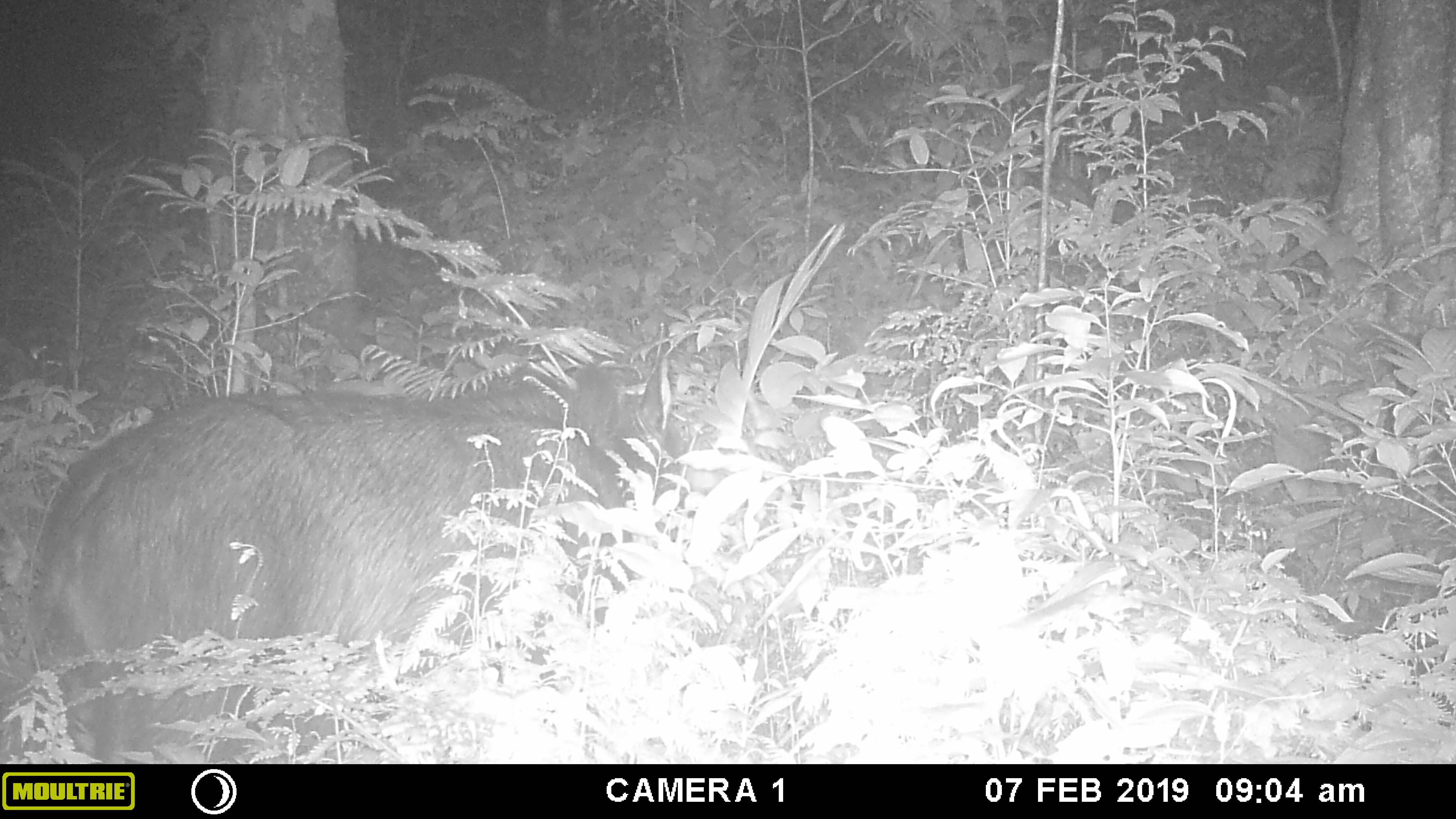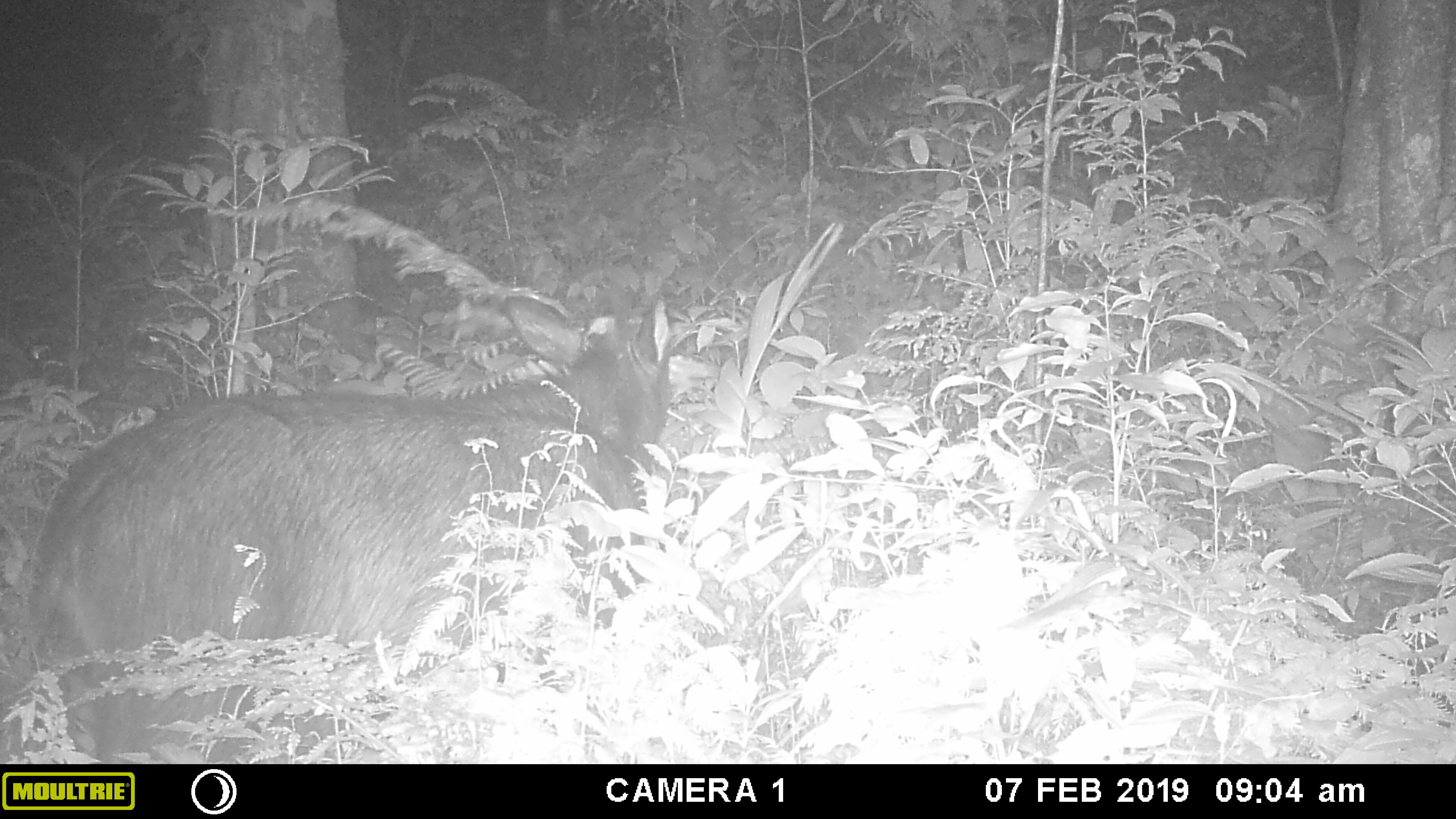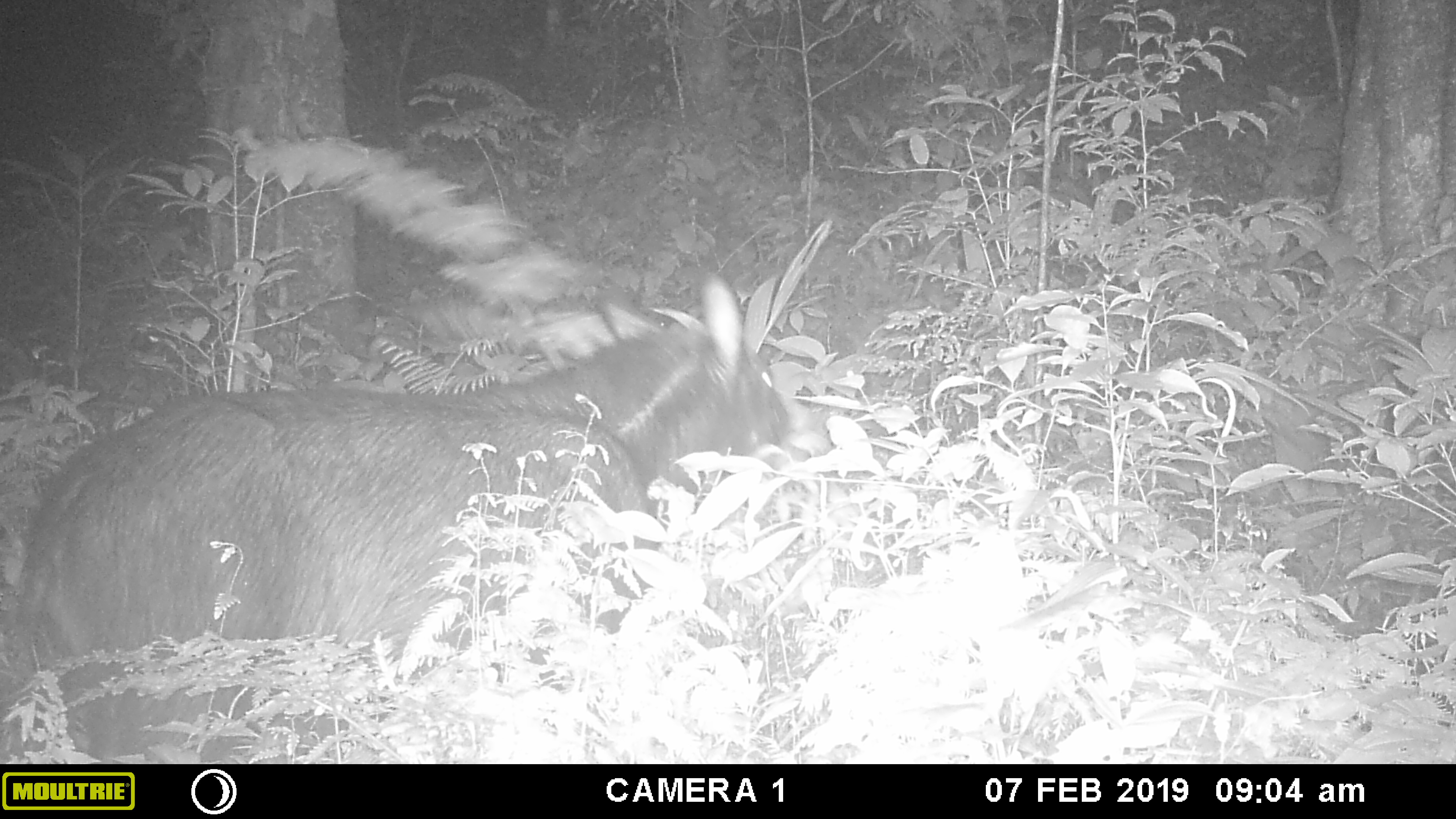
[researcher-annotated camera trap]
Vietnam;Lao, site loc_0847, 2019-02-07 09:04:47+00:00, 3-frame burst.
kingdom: Animalia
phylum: Chordata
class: Mammalia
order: Artiodactyla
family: Bovidae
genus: Capricornis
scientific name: Capricornis sumatraensis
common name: chinese serow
Chinese serow (Capricornis sumatraensis). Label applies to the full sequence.